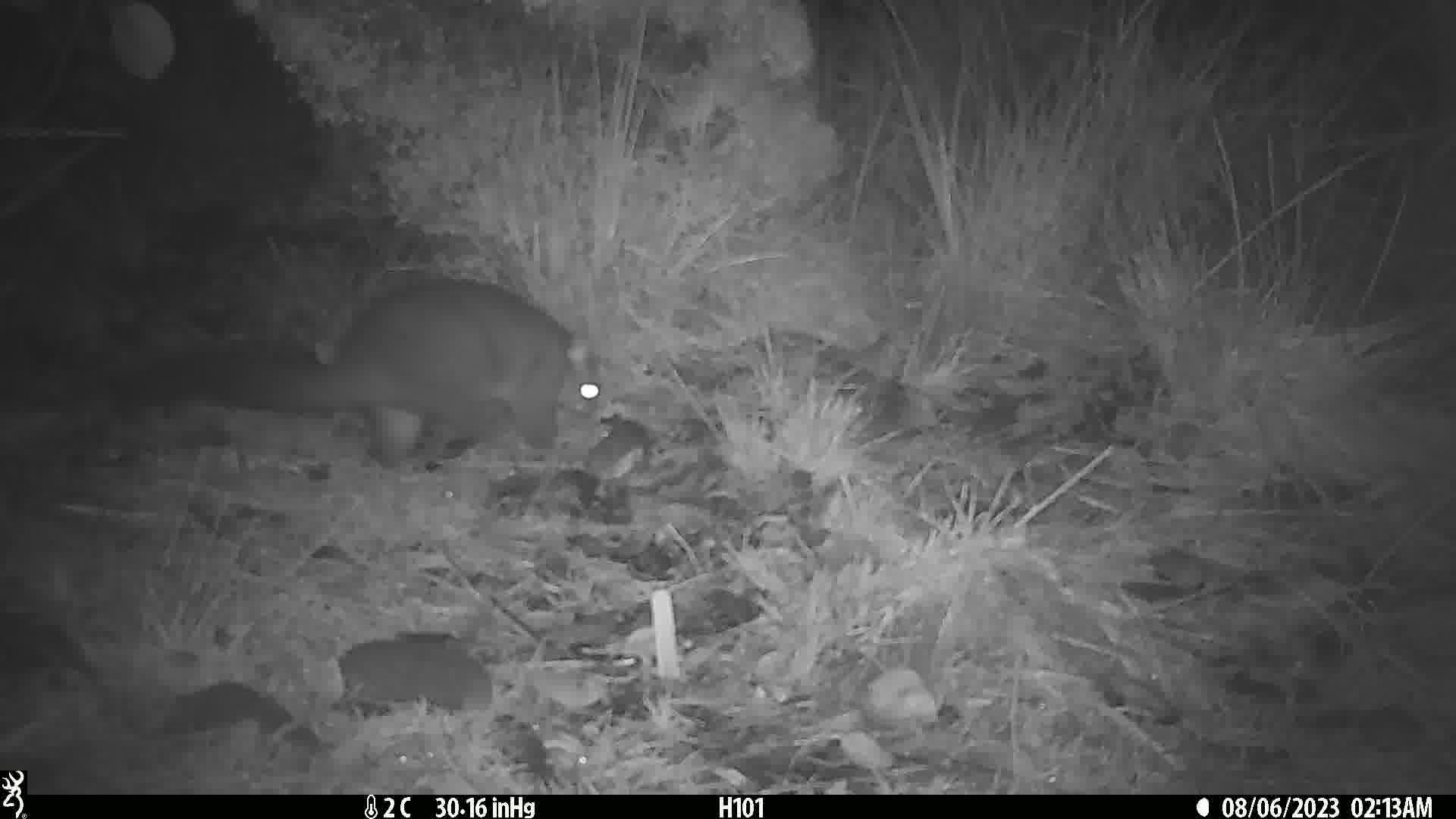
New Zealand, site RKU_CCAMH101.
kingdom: Animalia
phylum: Chordata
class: Mammalia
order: Diprotodontia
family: Phalangeridae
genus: Trichosurus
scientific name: Trichosurus vulpecula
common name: common brushtail possum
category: possum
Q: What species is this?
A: Possum (common brushtail possum) (Trichosurus vulpecula).